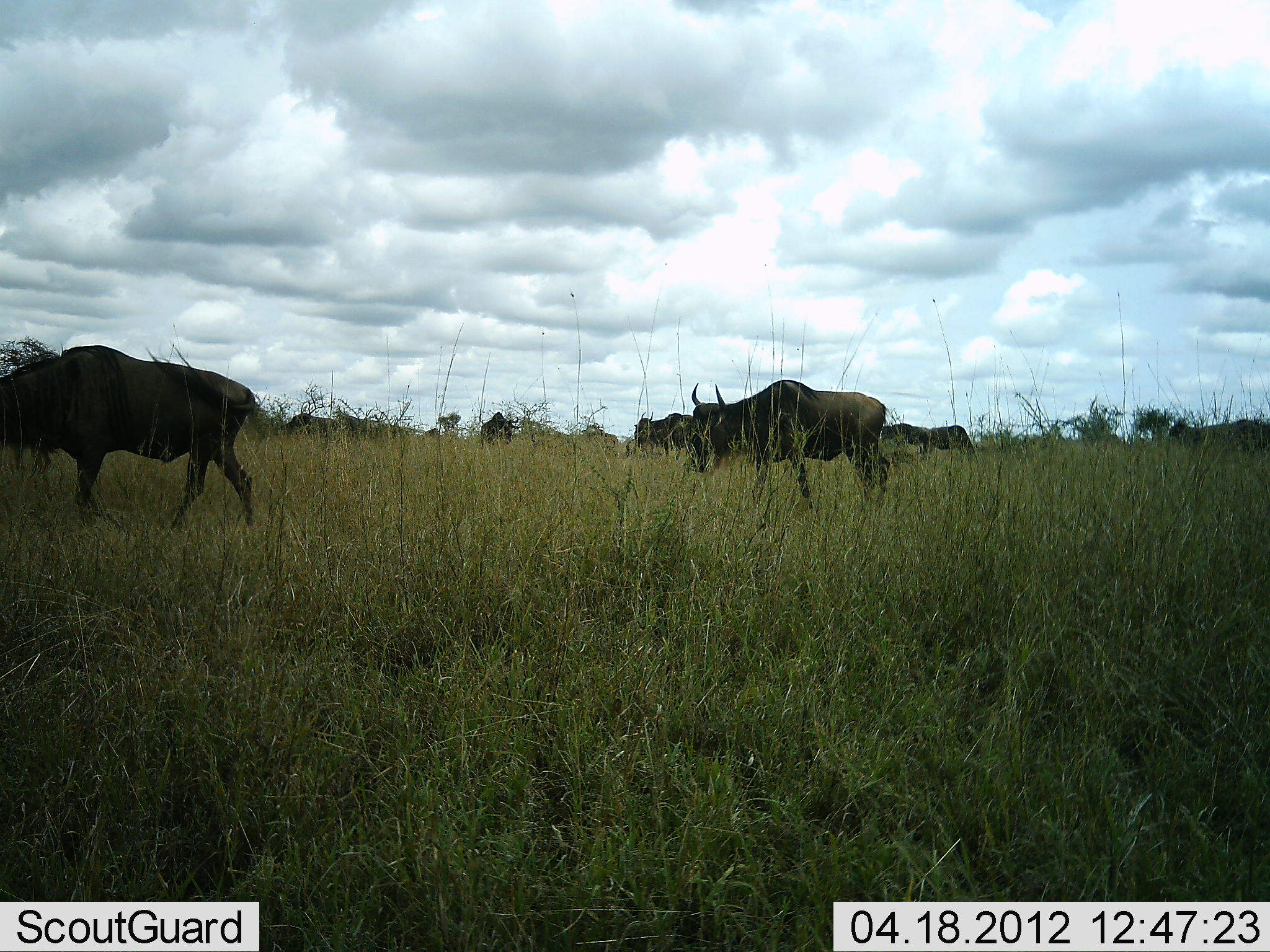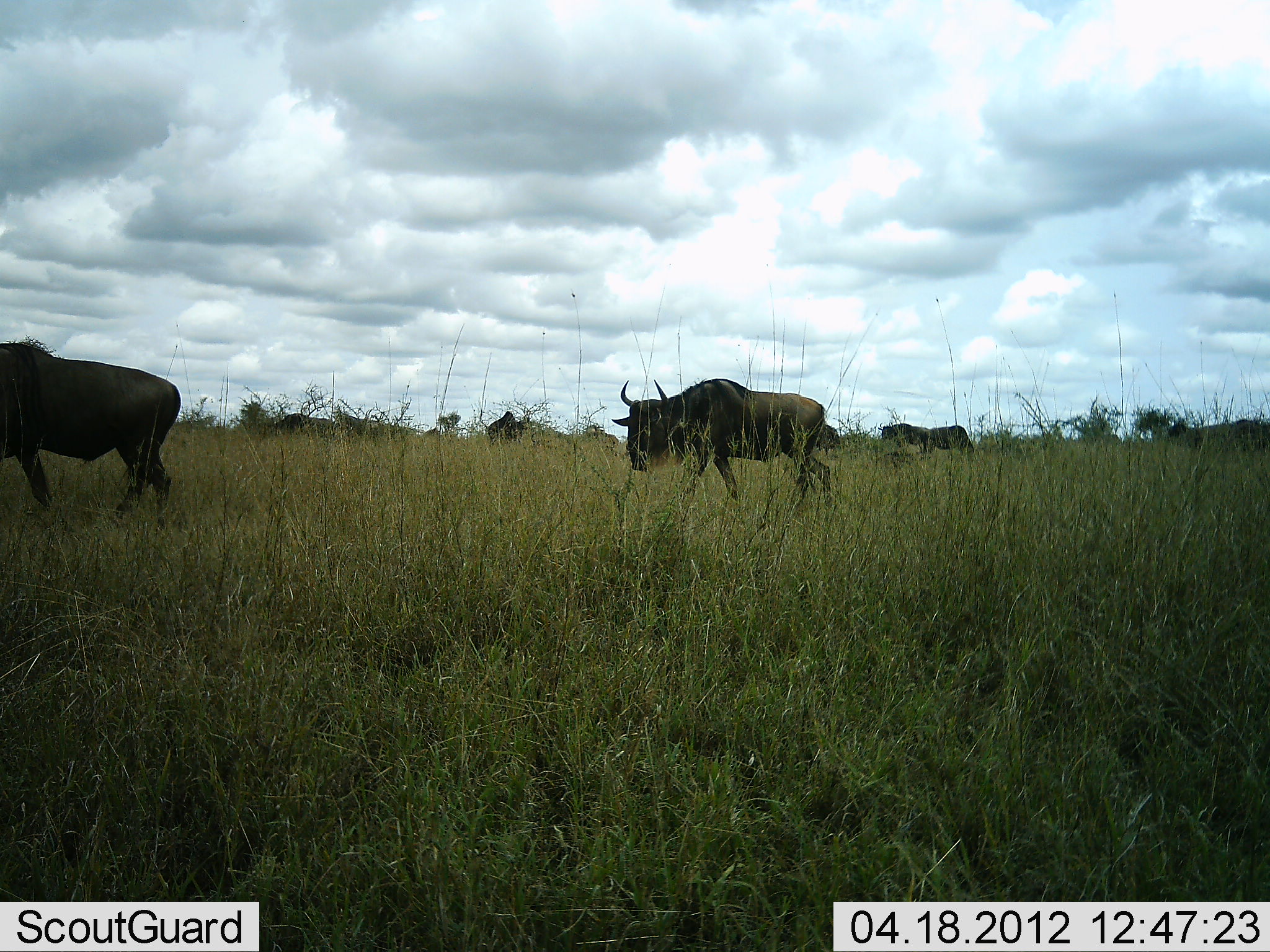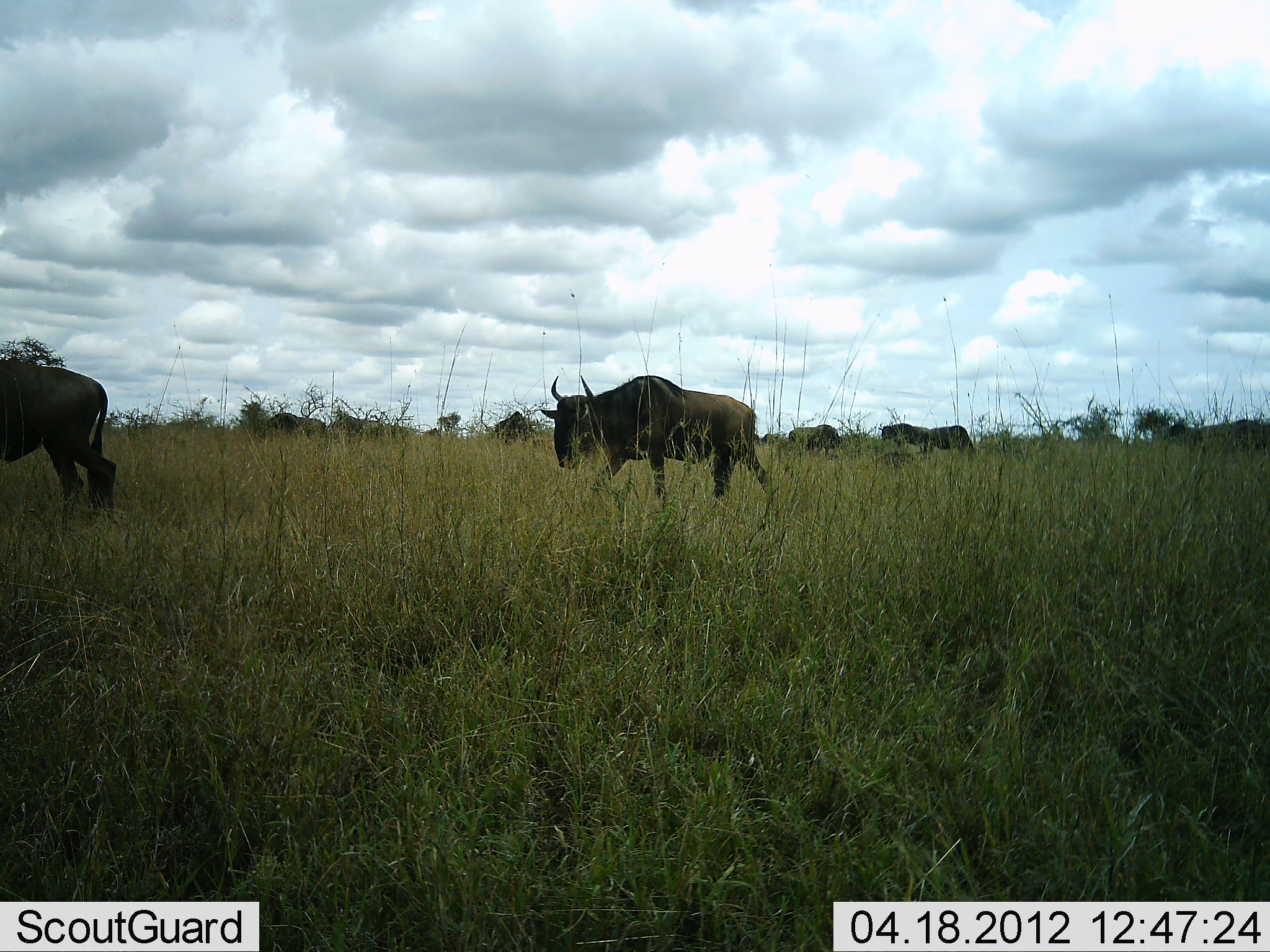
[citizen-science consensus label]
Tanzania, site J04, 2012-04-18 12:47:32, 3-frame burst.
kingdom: Animalia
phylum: Chordata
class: Mammalia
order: Artiodactyla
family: Bovidae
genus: Connochaetes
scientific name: Connochaetes taurinus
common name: blue wildebeest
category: wildebeest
Wildebeest (blue wildebeest) (Connochaetes taurinus), count 7. Behavior (volunteer vote fractions): standing 31%, resting 3%, moving 97%, interacting 0%. Young present (vote fraction): 0%. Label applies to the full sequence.